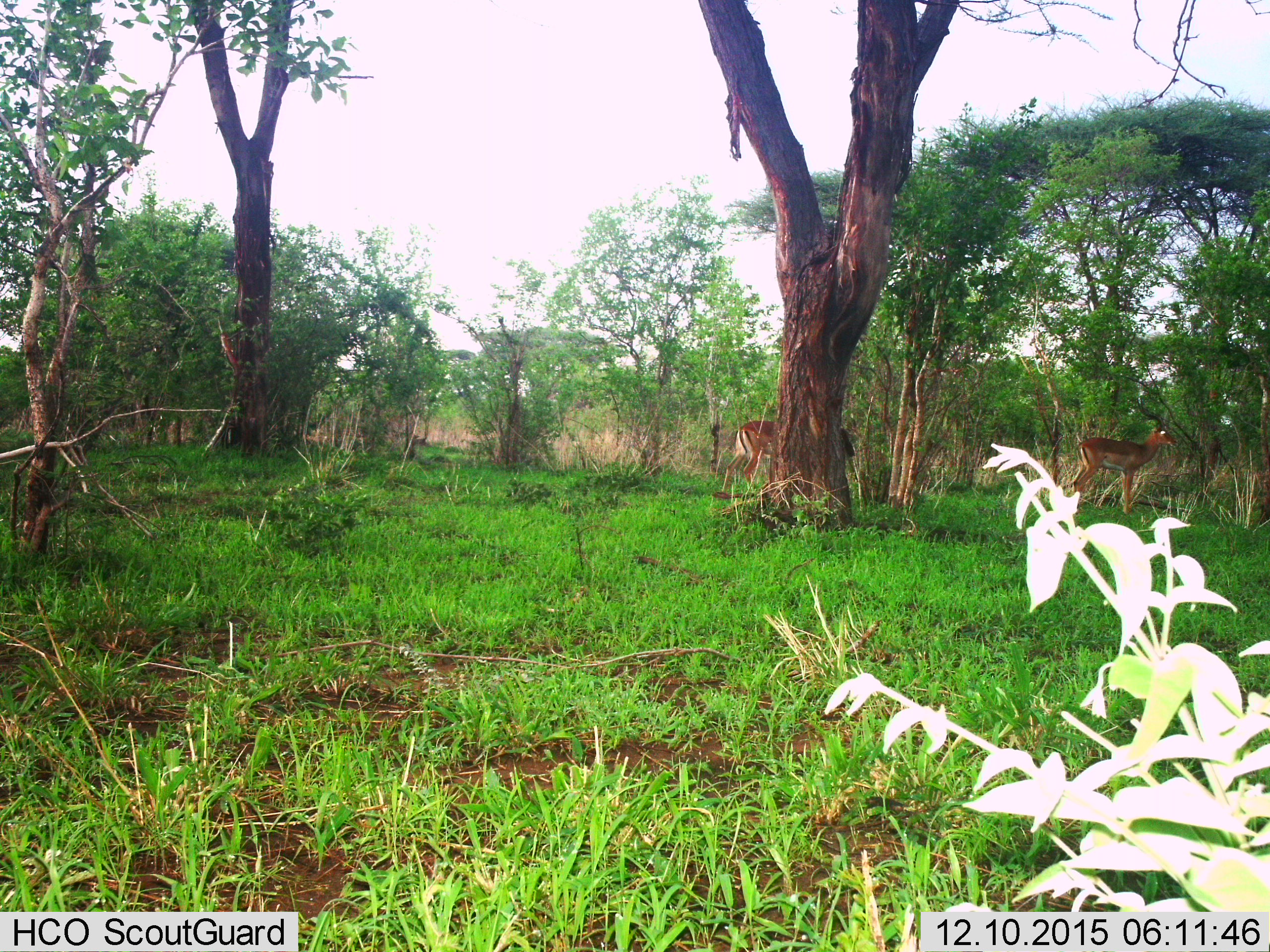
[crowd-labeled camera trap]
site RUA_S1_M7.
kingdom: Animalia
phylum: Chordata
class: Mammalia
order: Artiodactyla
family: Bovidae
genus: Aepyceros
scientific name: Aepyceros melampus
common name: impala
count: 2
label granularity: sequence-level